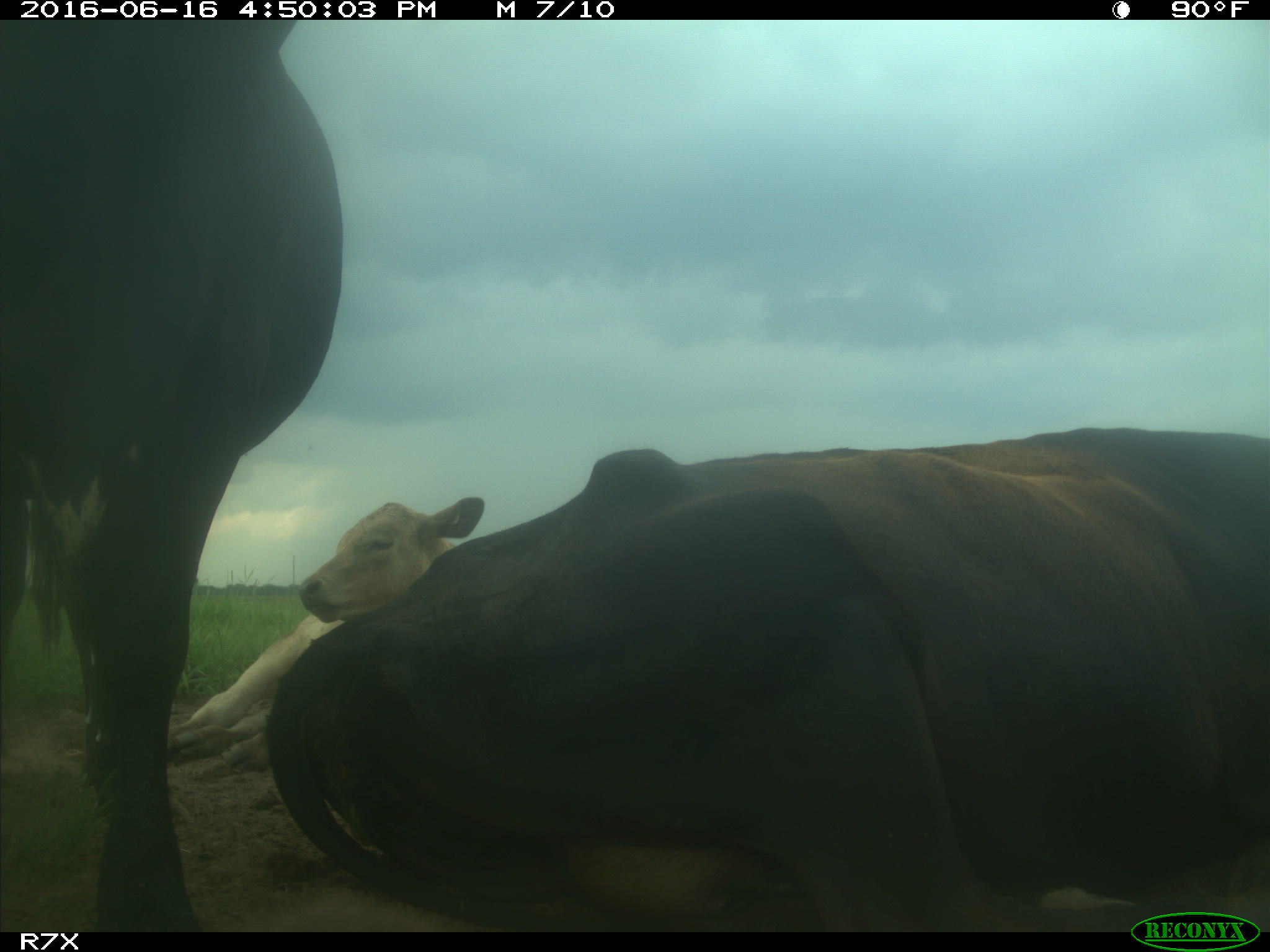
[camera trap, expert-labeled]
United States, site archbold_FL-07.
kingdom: Animalia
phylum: Chordata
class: Mammalia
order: Artiodactyla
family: Bovidae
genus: Bos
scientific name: Bos taurus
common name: domestic cow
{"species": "Bos taurus (domestic cow)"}